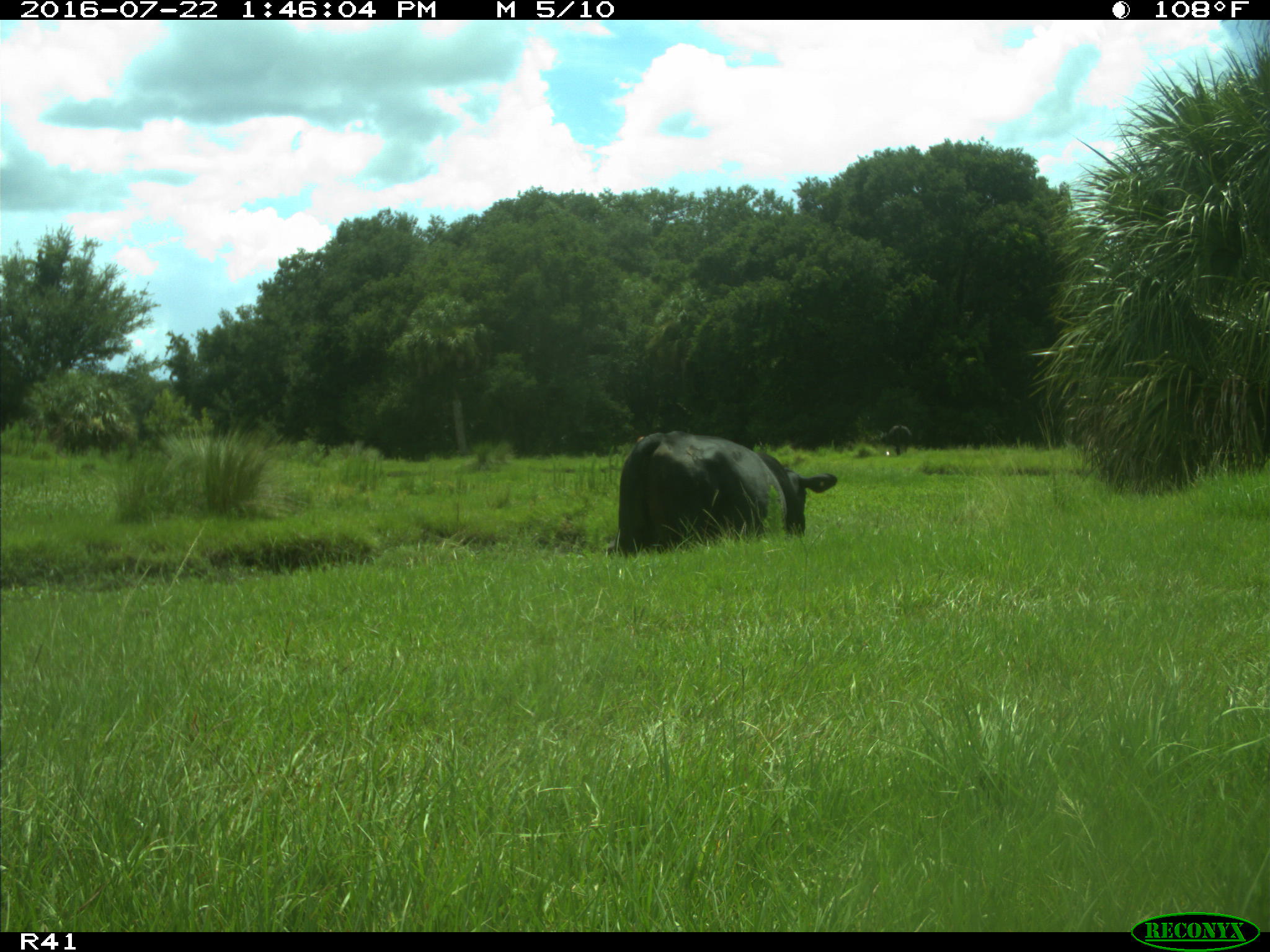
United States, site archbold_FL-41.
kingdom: Animalia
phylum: Chordata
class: Mammalia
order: Artiodactyla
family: Bovidae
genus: Bos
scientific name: Bos taurus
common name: domestic cow